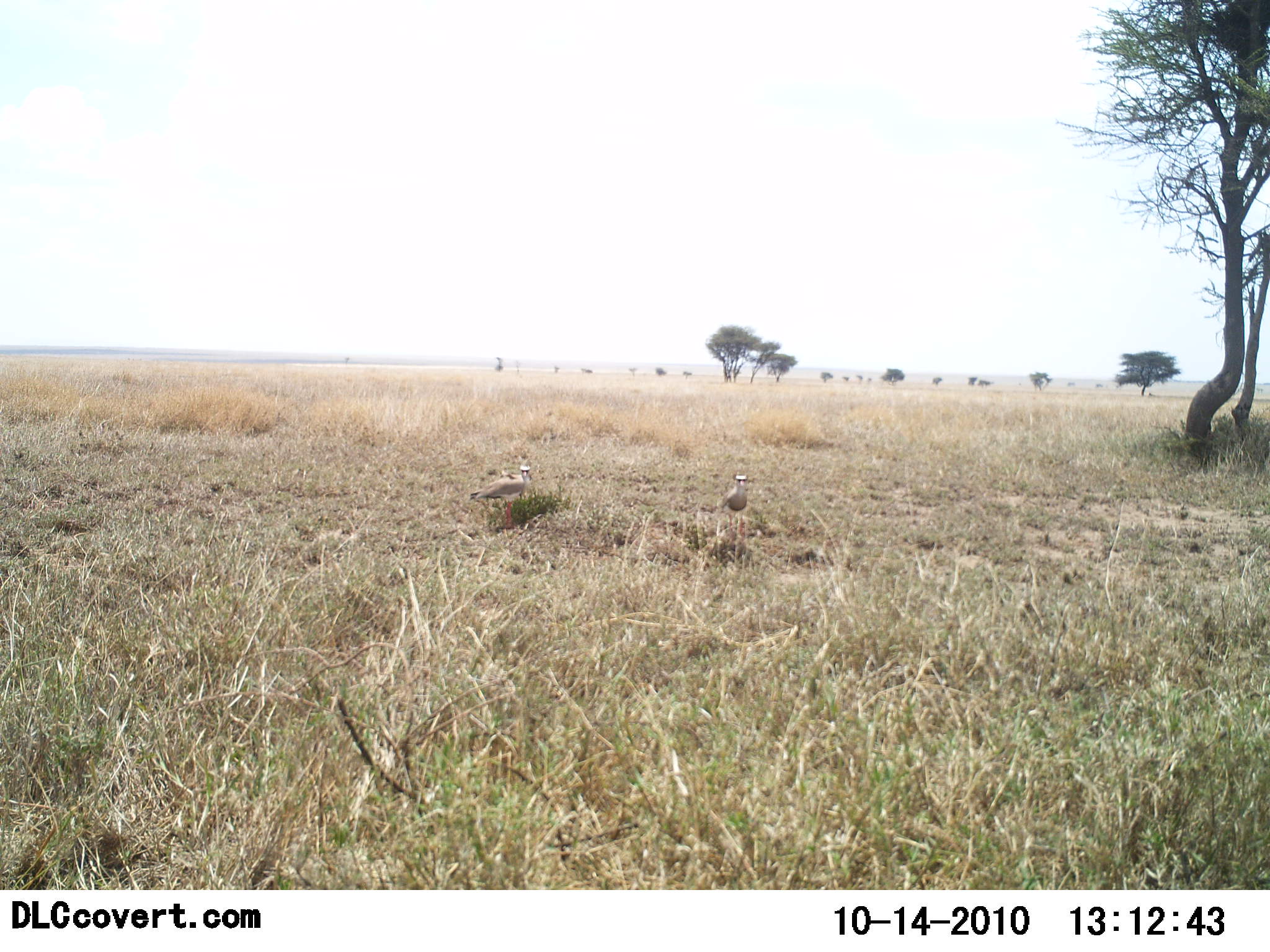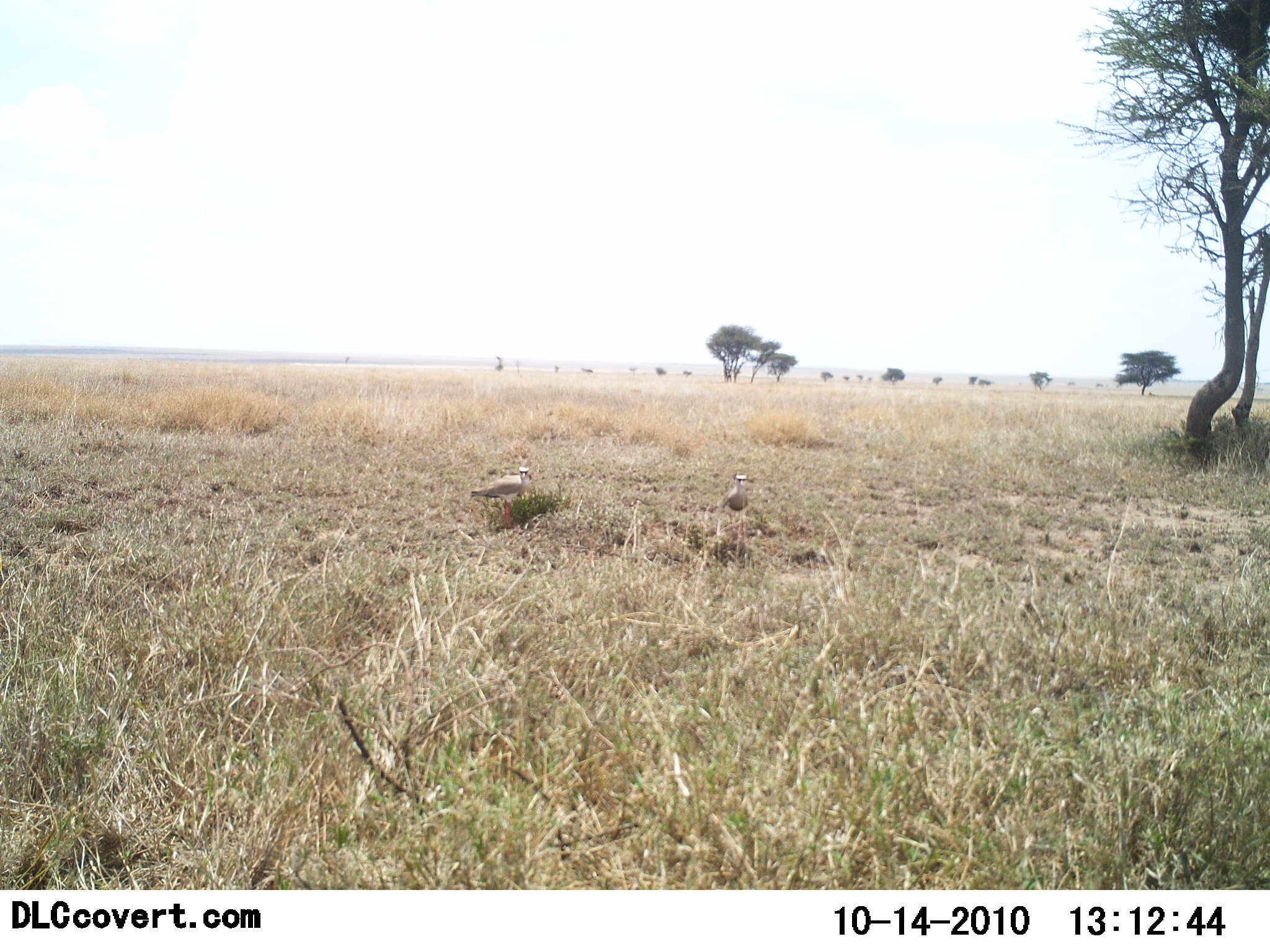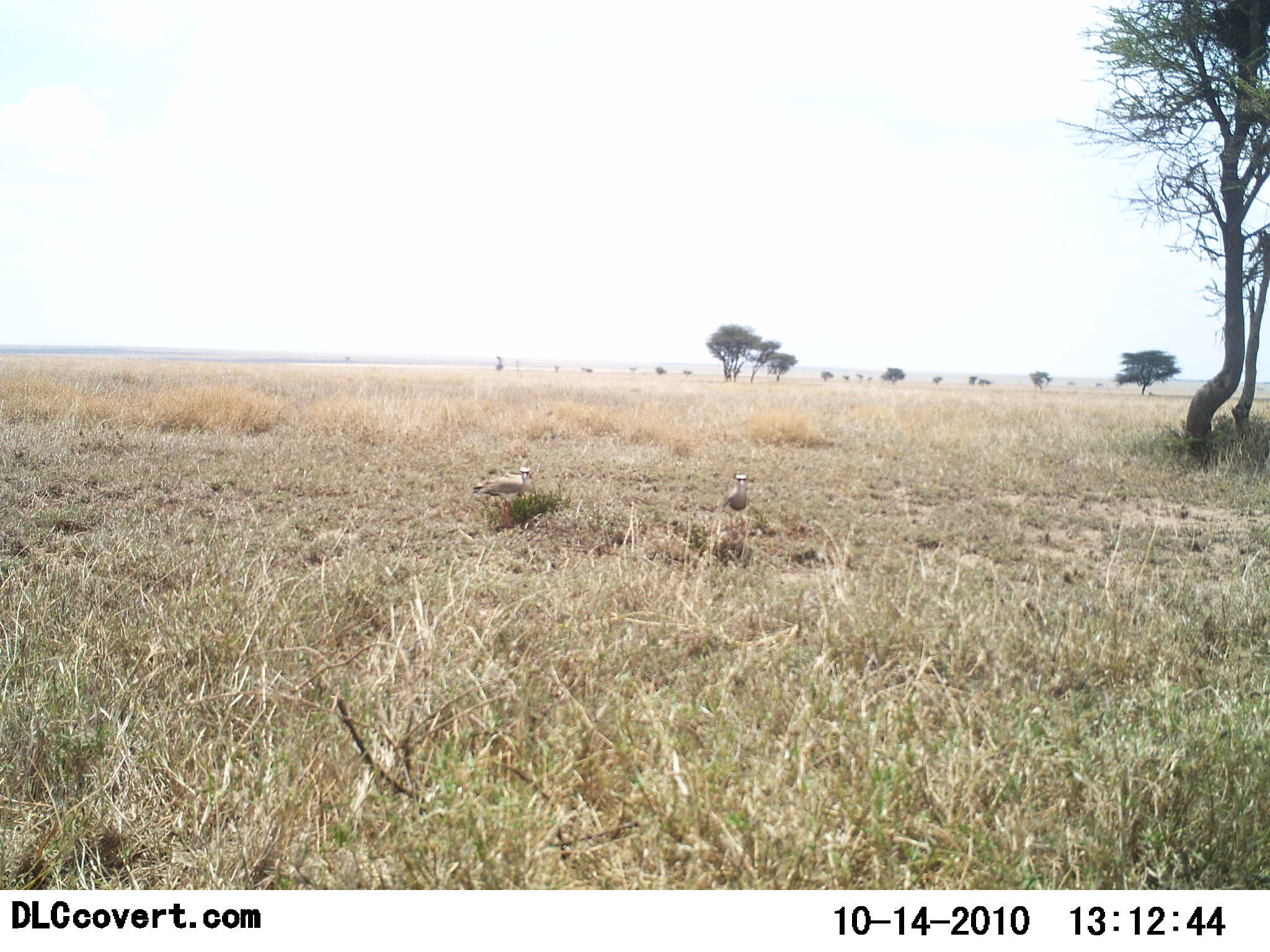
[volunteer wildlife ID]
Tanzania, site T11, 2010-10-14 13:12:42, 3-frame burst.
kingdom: Animalia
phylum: Chordata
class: Aves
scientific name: Aves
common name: bird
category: otherbird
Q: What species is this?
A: Otherbird (bird) (Aves).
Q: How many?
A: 2.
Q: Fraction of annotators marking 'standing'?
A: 100%.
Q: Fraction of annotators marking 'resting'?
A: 0%.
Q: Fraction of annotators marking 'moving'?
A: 0%.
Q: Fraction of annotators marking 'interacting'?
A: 0%.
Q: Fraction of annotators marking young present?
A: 0%.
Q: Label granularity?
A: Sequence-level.